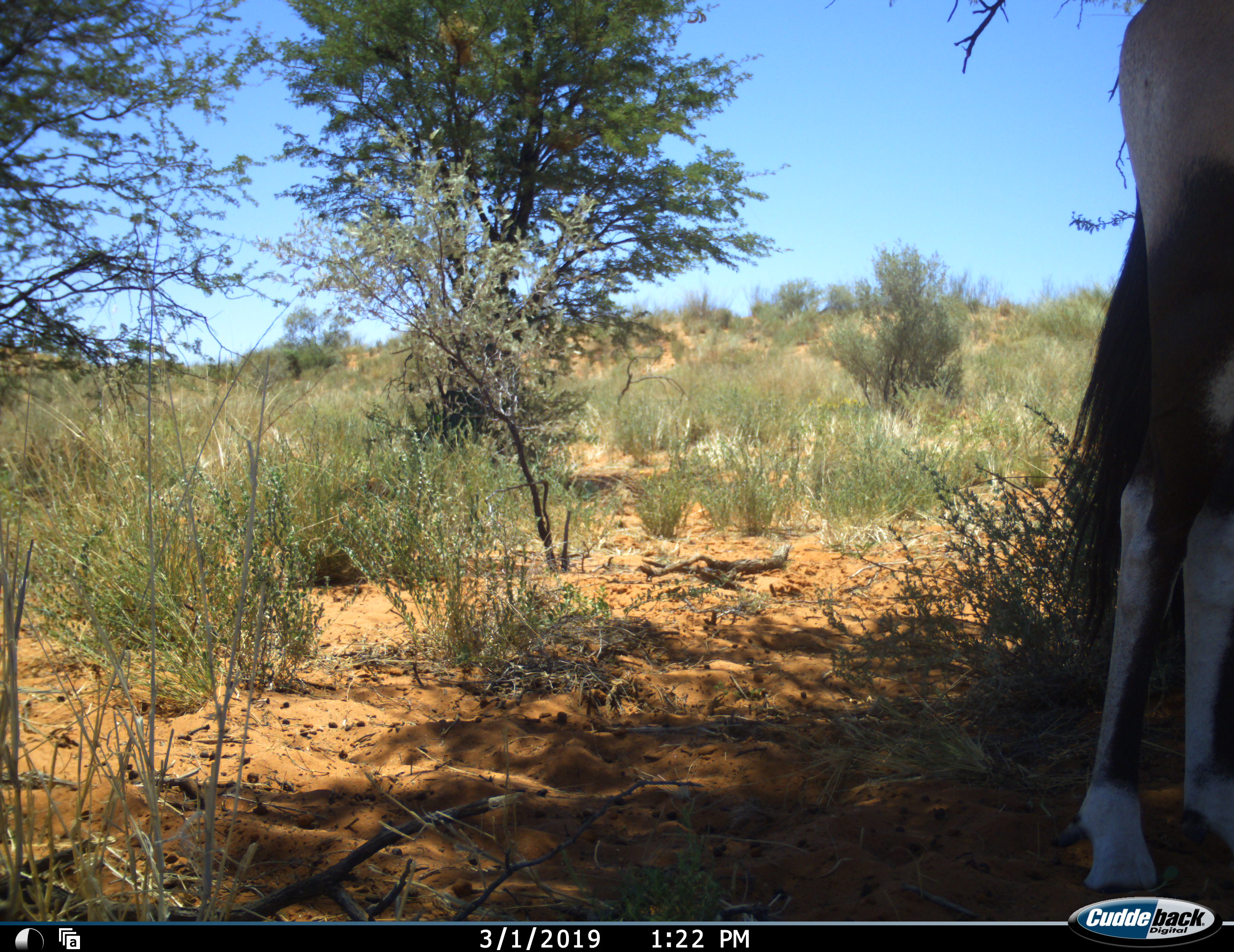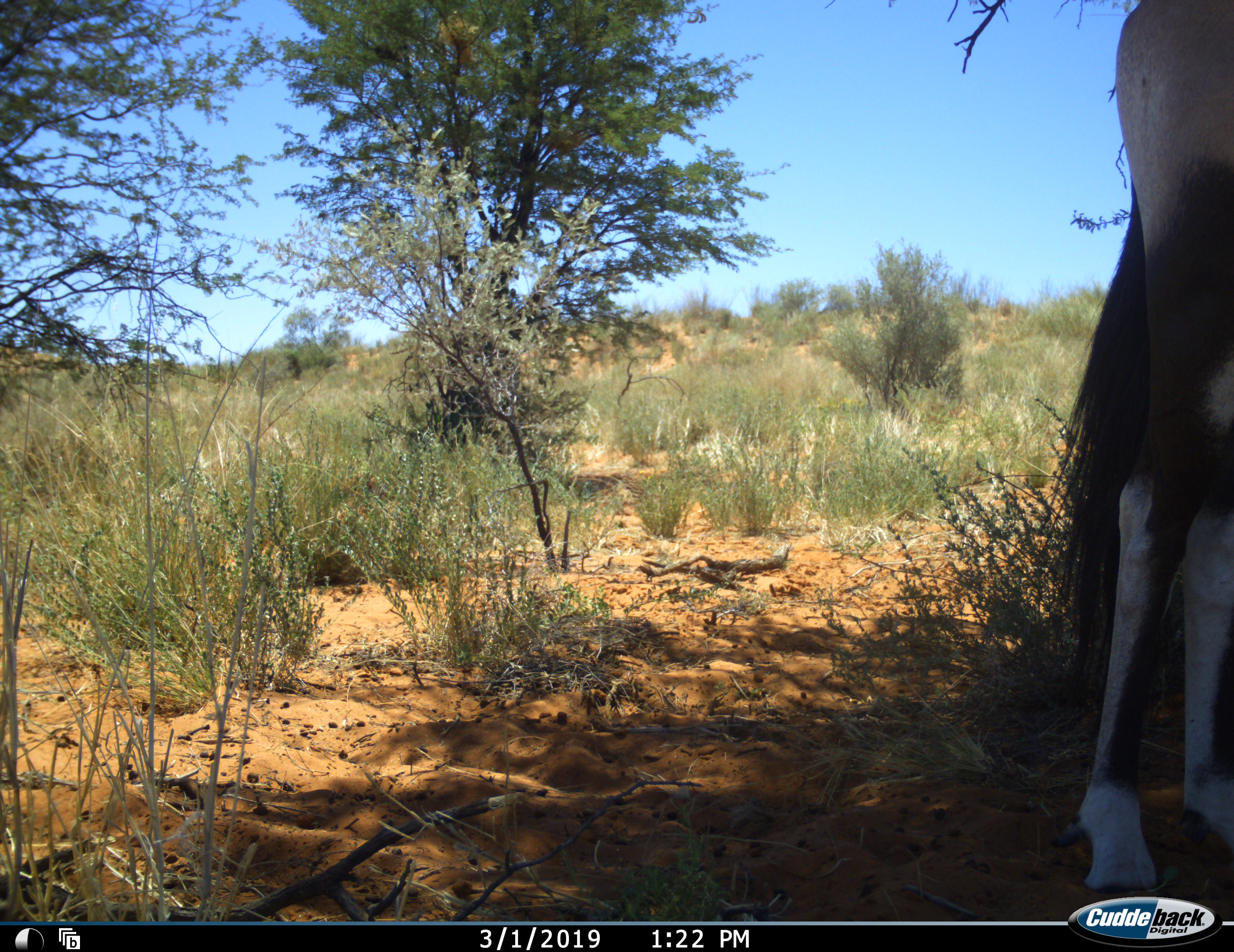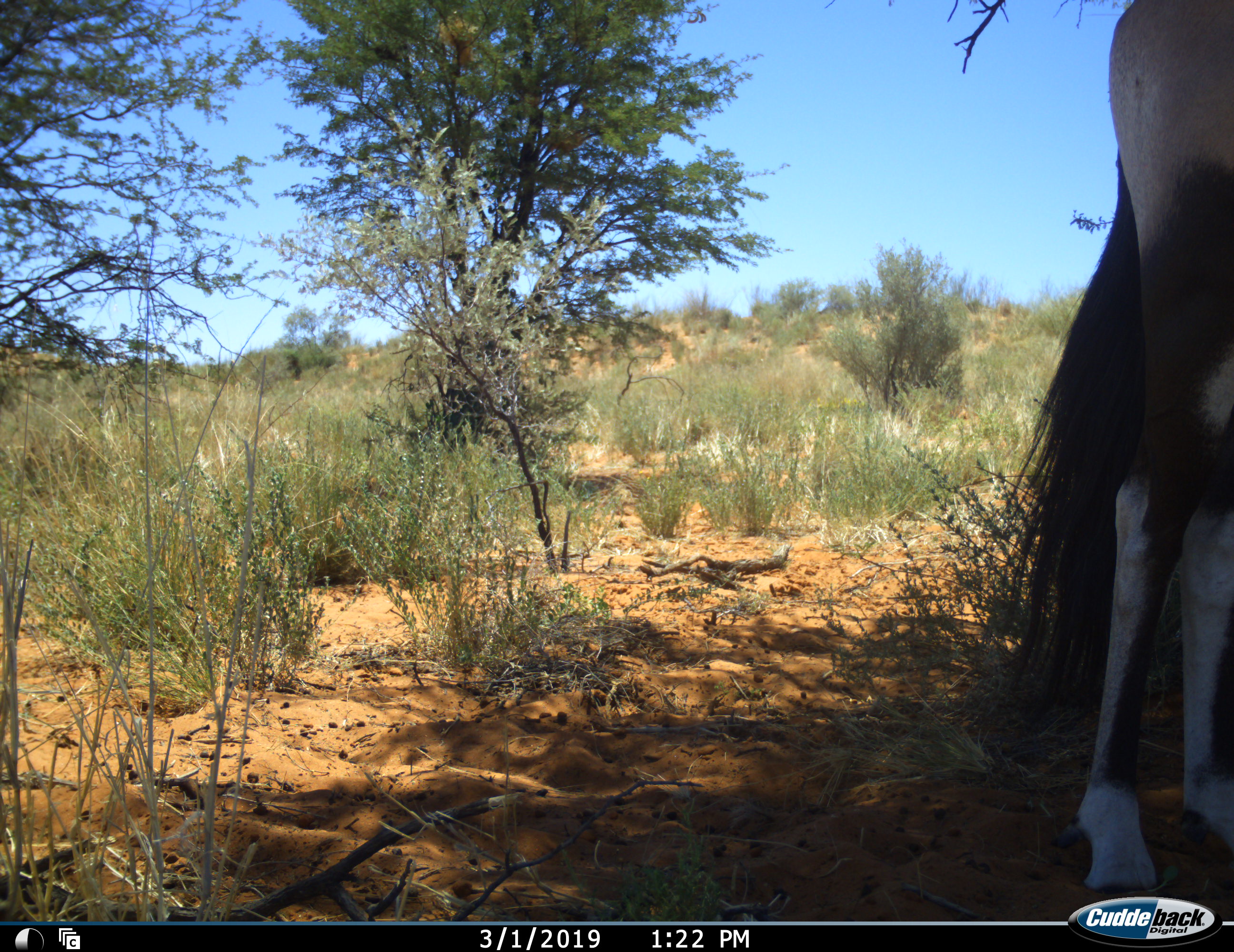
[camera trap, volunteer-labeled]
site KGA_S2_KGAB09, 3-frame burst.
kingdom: Animalia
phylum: Chordata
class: Mammalia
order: Artiodactyla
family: Bovidae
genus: Oryx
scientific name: Oryx gazella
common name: gemsbok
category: oryx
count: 1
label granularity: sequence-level